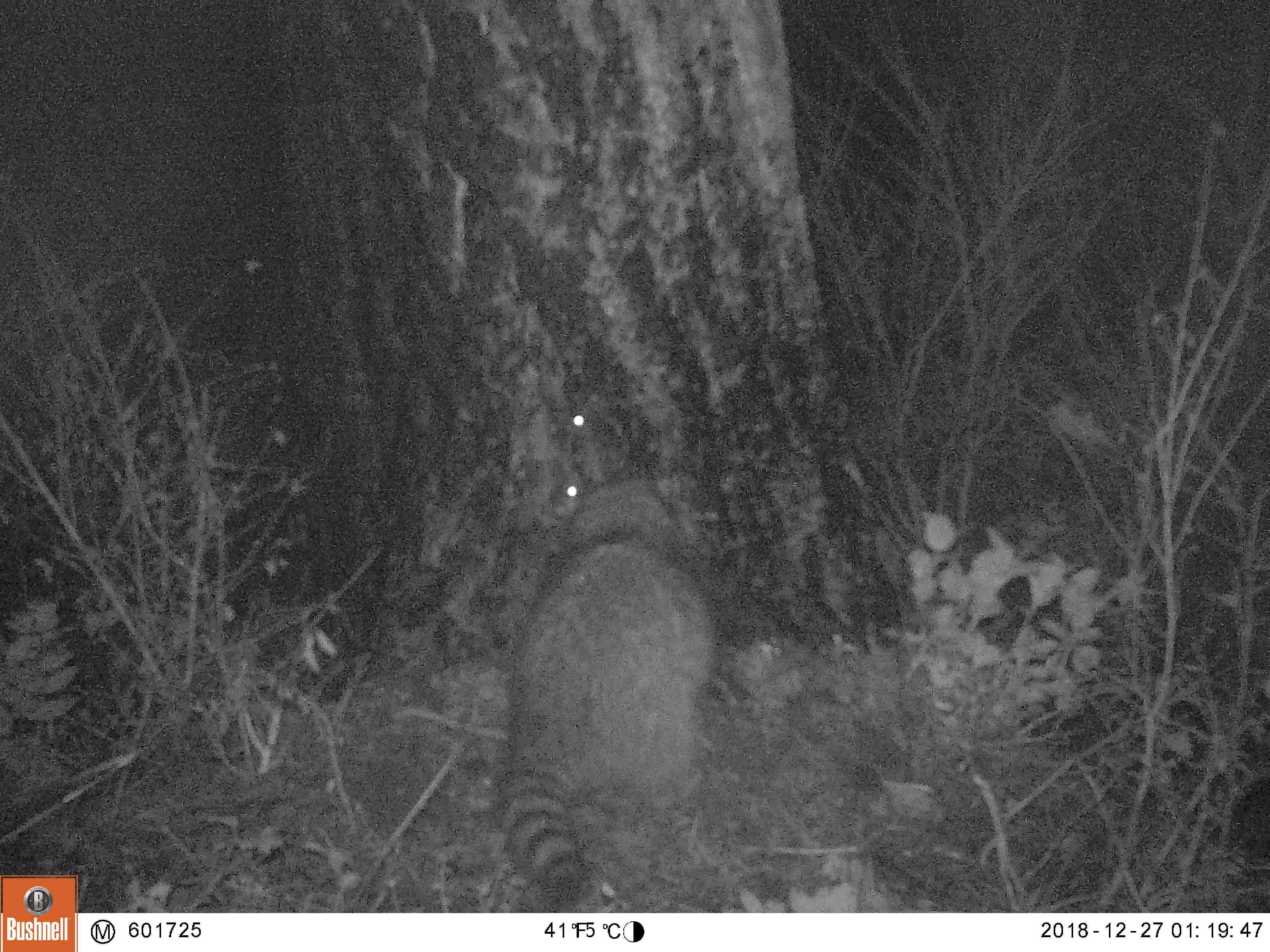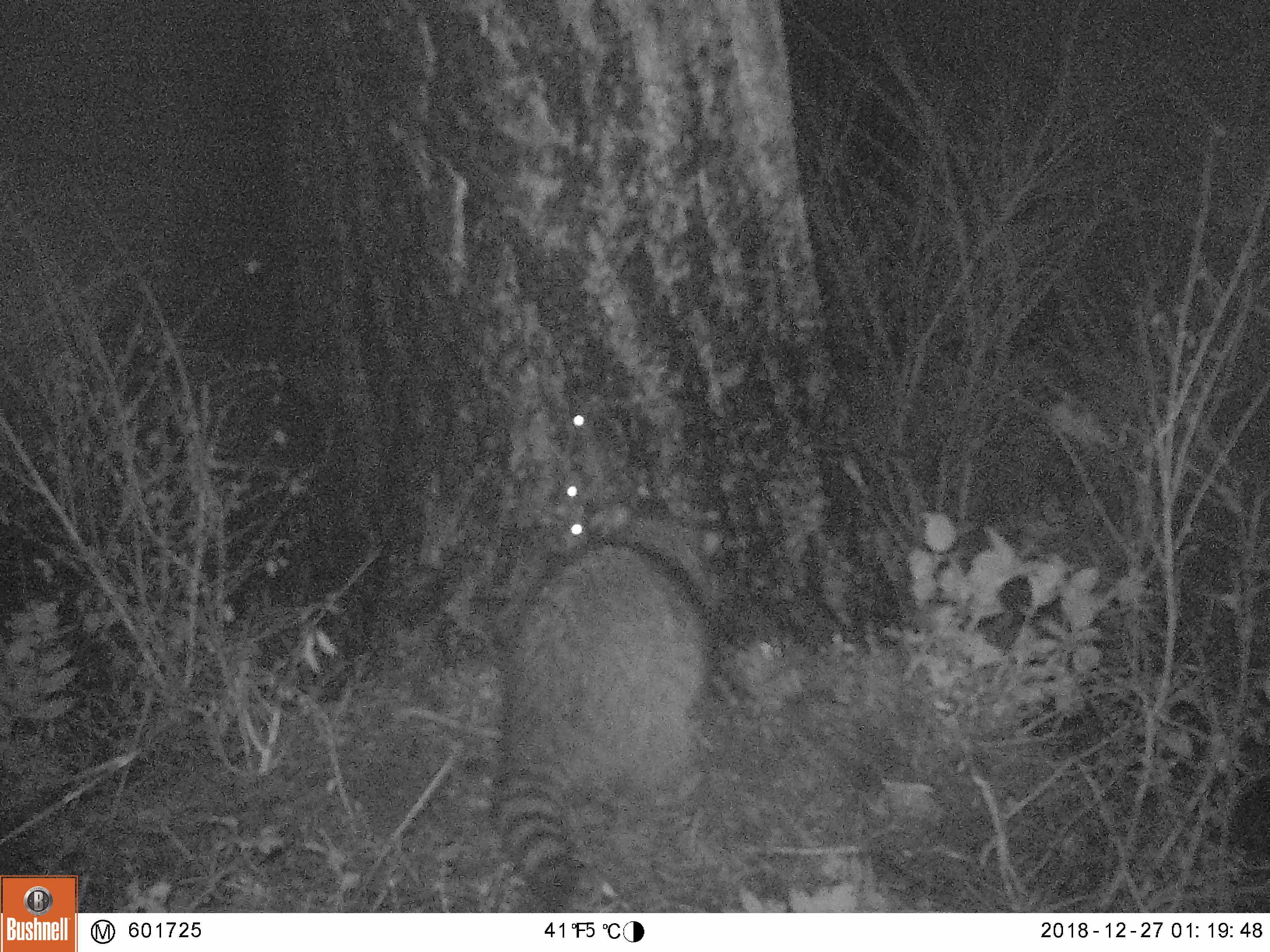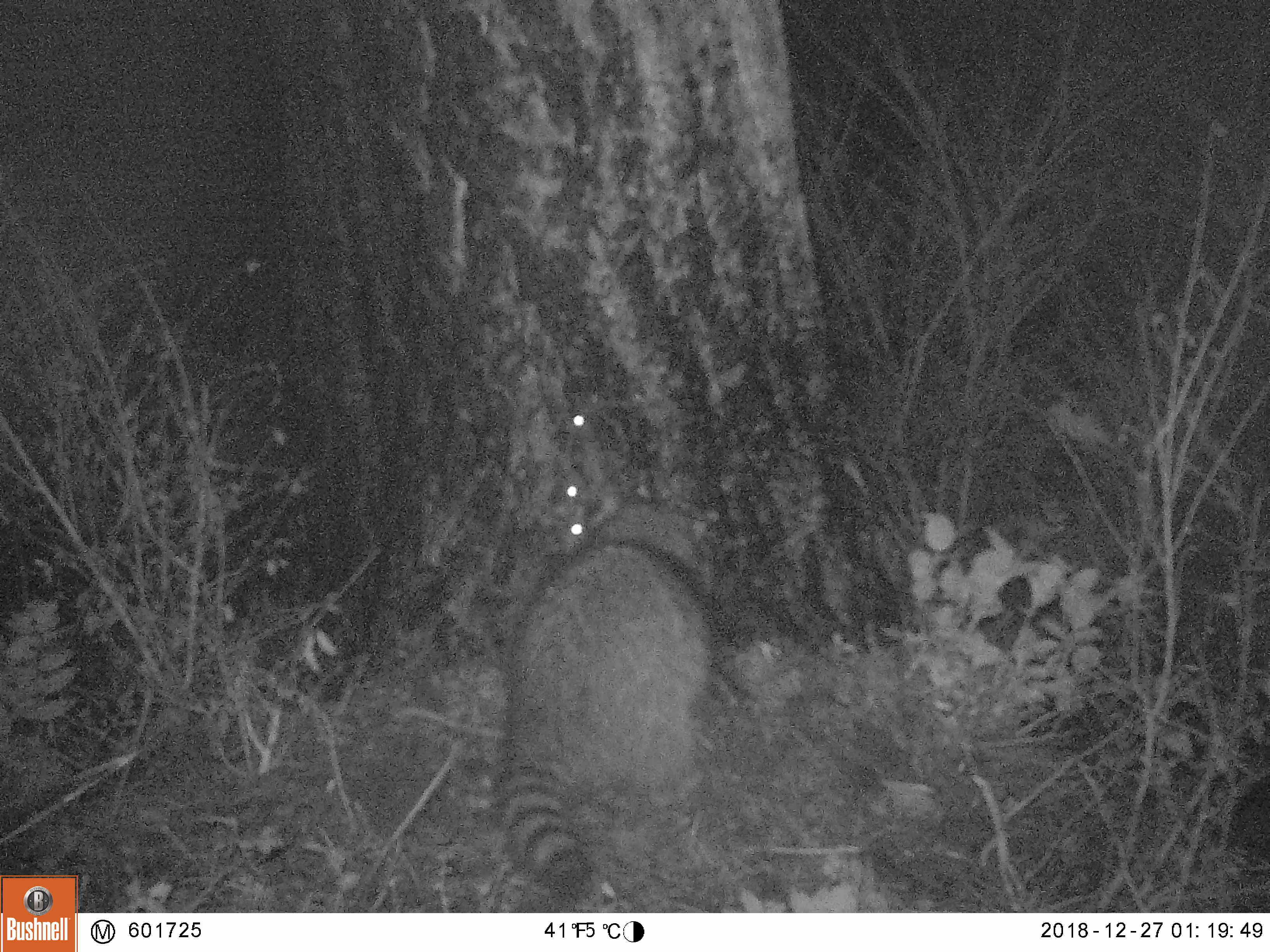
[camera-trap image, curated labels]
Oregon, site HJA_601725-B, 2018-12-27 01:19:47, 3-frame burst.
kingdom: Animalia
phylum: Chordata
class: Mammalia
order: Carnivora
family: Procyonidae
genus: Procyon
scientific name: Procyon lotor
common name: northern raccoon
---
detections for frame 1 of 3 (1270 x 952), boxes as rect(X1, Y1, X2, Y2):
northern raccoon: rect(489, 473, 756, 906)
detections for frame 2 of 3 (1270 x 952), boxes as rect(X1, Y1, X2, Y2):
northern raccoon: rect(460, 488, 773, 900)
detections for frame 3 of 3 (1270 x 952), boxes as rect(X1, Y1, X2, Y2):
northern raccoon: rect(477, 475, 755, 896)